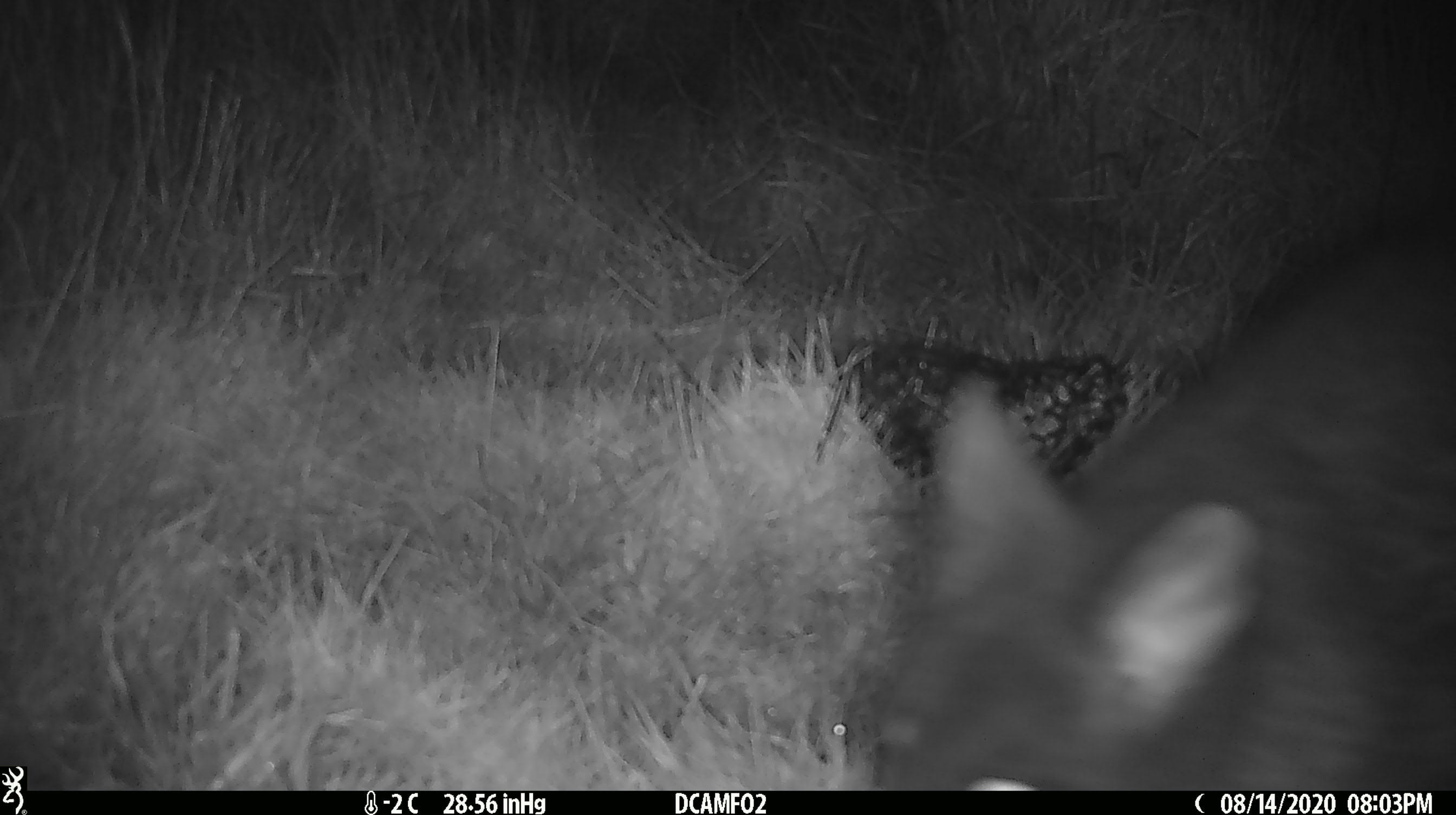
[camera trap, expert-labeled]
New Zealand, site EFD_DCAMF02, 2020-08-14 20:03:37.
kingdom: Animalia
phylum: Chordata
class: Mammalia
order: Diprotodontia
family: Phalangeridae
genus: Trichosurus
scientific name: Trichosurus vulpecula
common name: common brushtail possum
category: possum